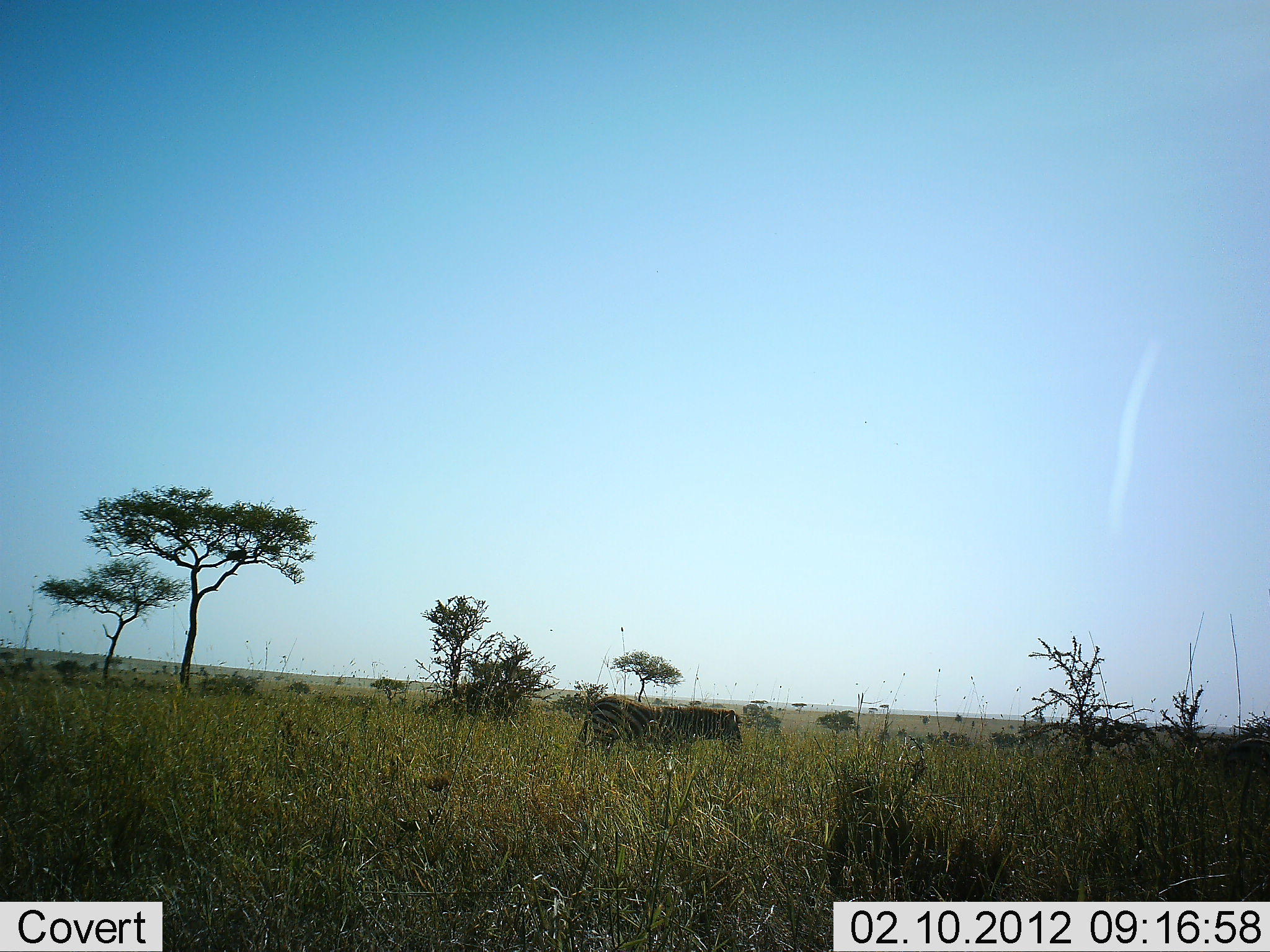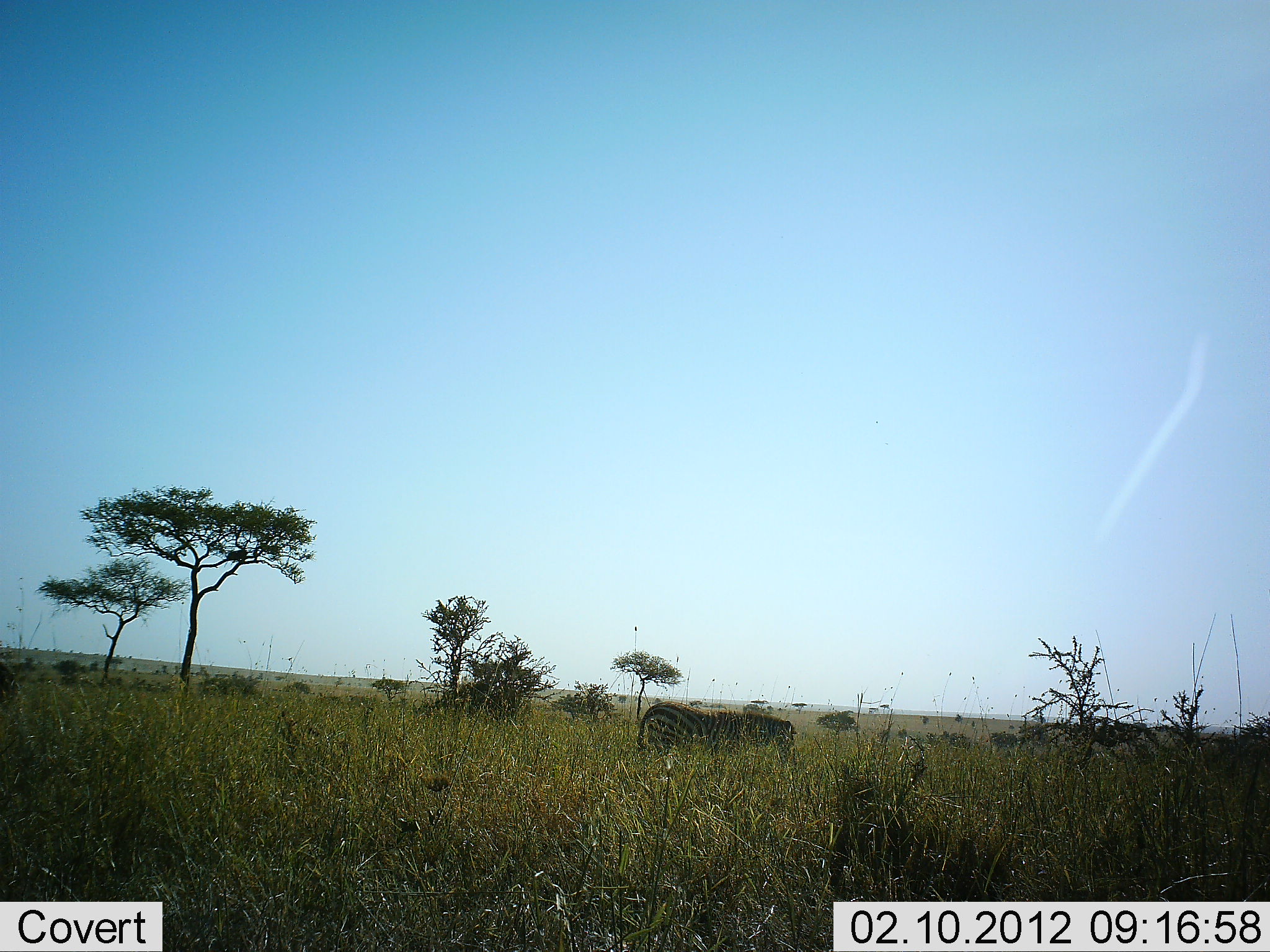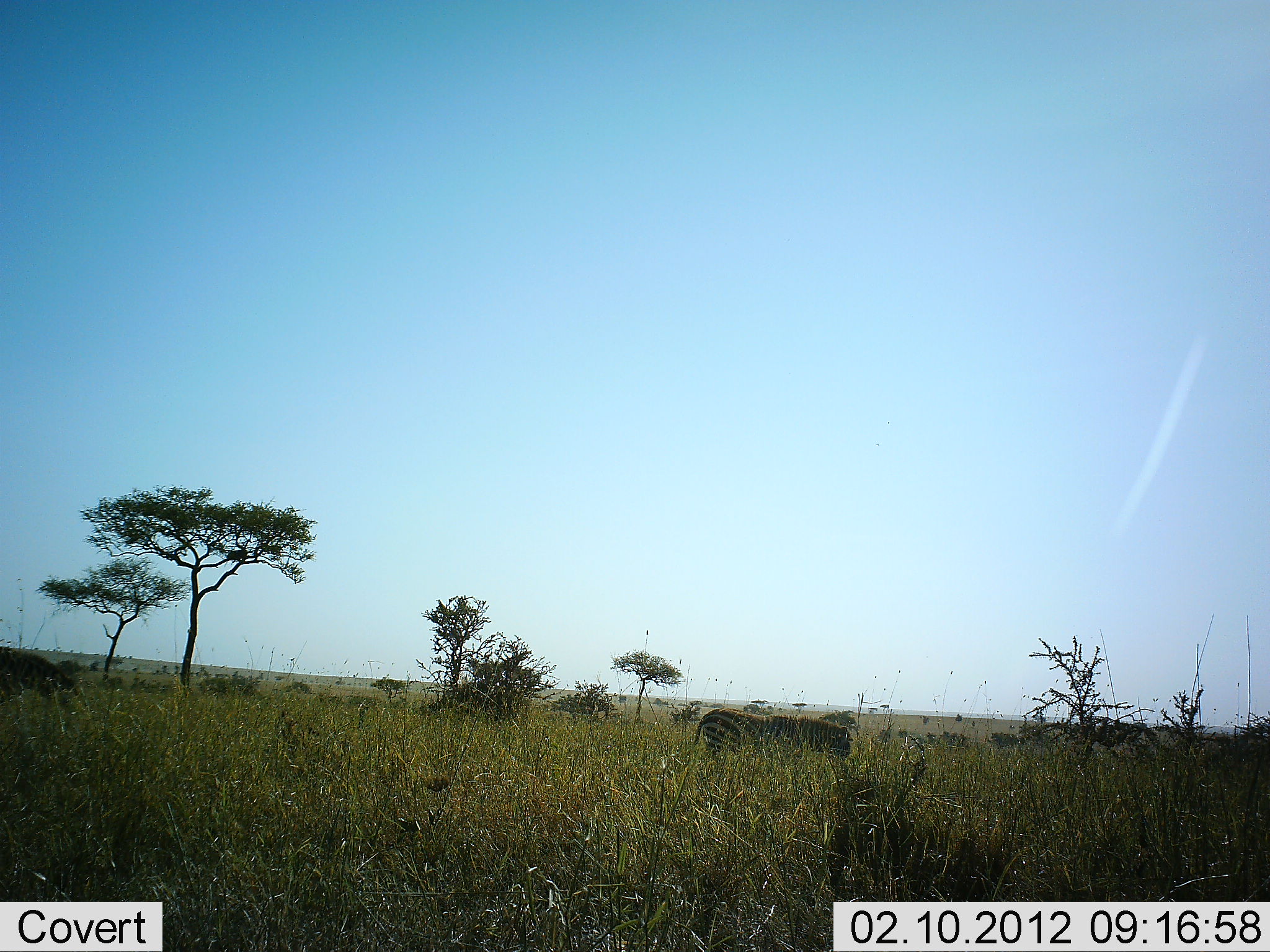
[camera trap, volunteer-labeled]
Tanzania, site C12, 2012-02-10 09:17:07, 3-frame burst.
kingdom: Animalia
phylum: Chordata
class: Mammalia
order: Perissodactyla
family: Equidae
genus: Equus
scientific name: Equus quagga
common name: plains zebra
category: zebra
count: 2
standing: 0%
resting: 0%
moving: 91%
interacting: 0%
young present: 0%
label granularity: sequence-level